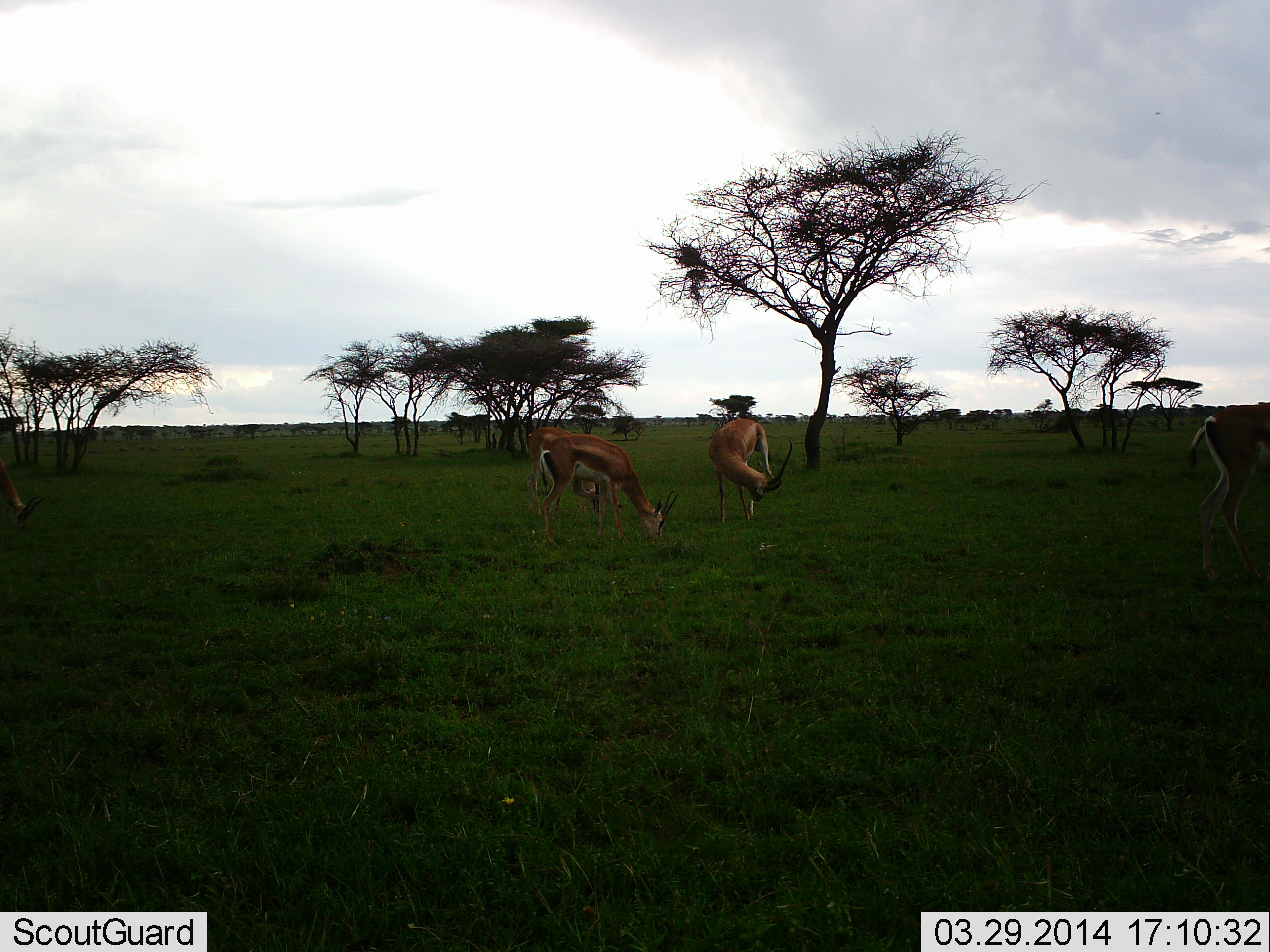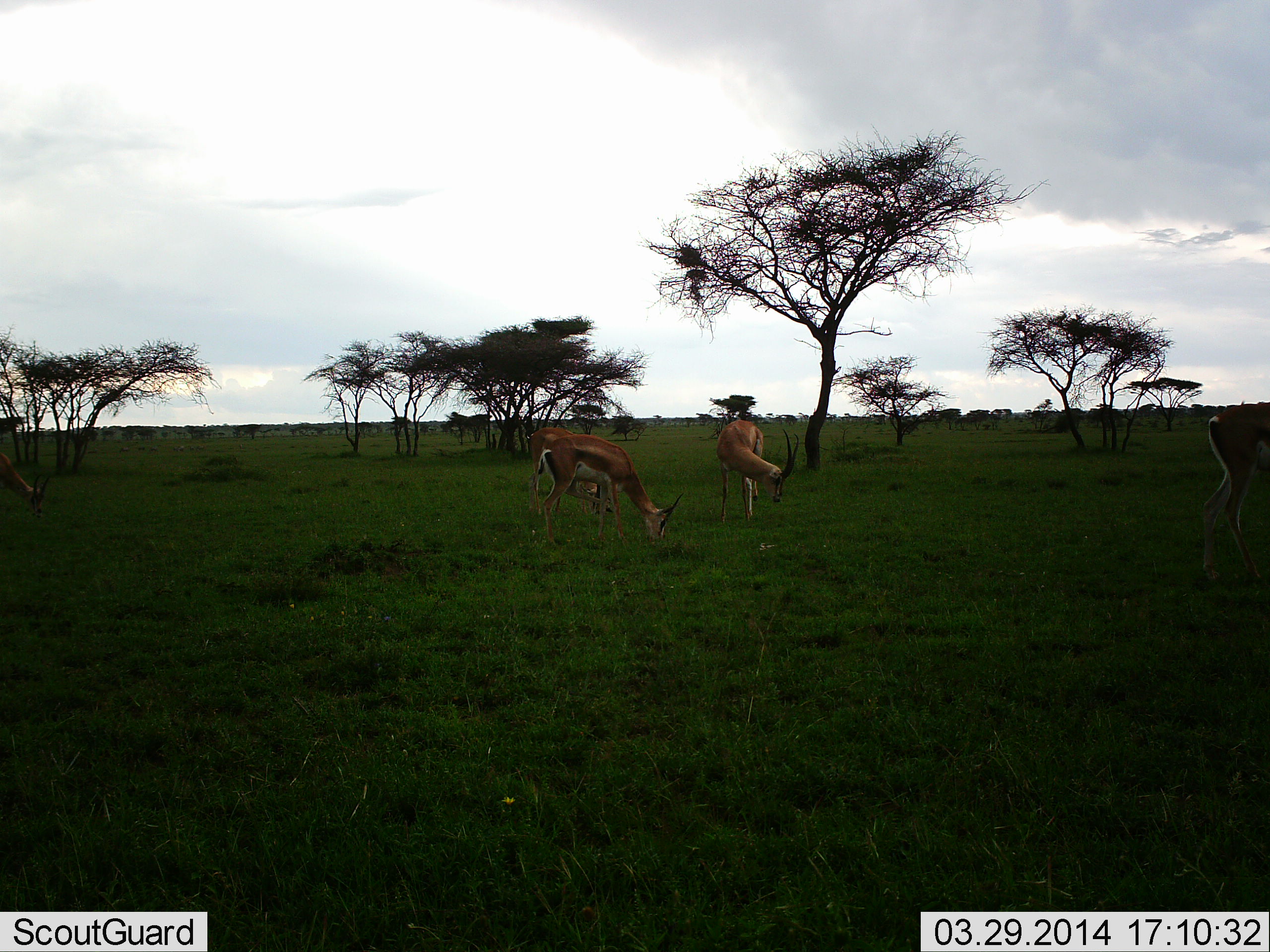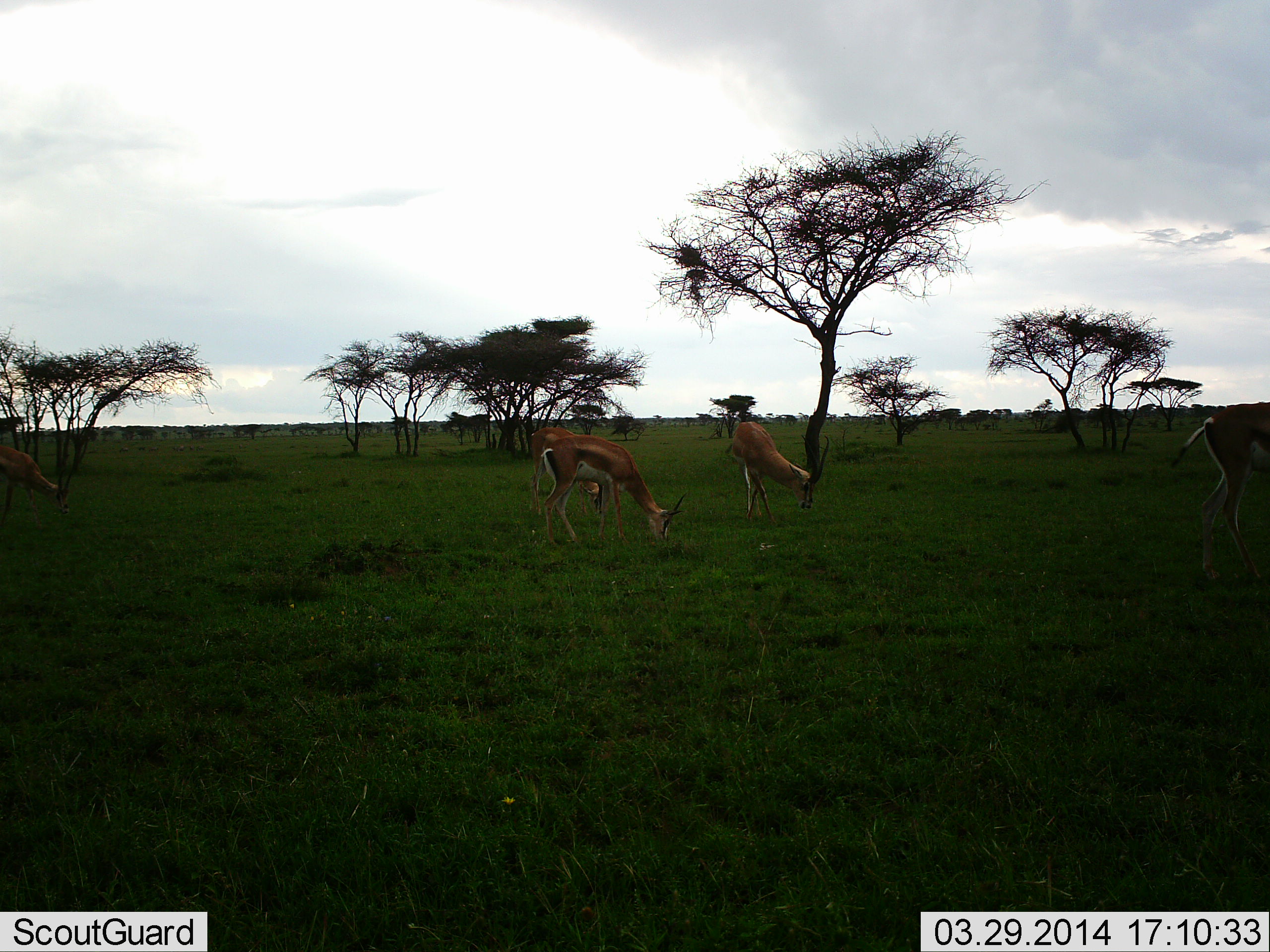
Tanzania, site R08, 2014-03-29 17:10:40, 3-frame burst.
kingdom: Animalia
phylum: Chordata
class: Mammalia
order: Artiodactyla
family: Bovidae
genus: Nanger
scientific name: Nanger granti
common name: grant's gazelle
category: gazellegrants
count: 5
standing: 42%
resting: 0%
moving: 8%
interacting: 0%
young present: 8%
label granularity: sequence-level